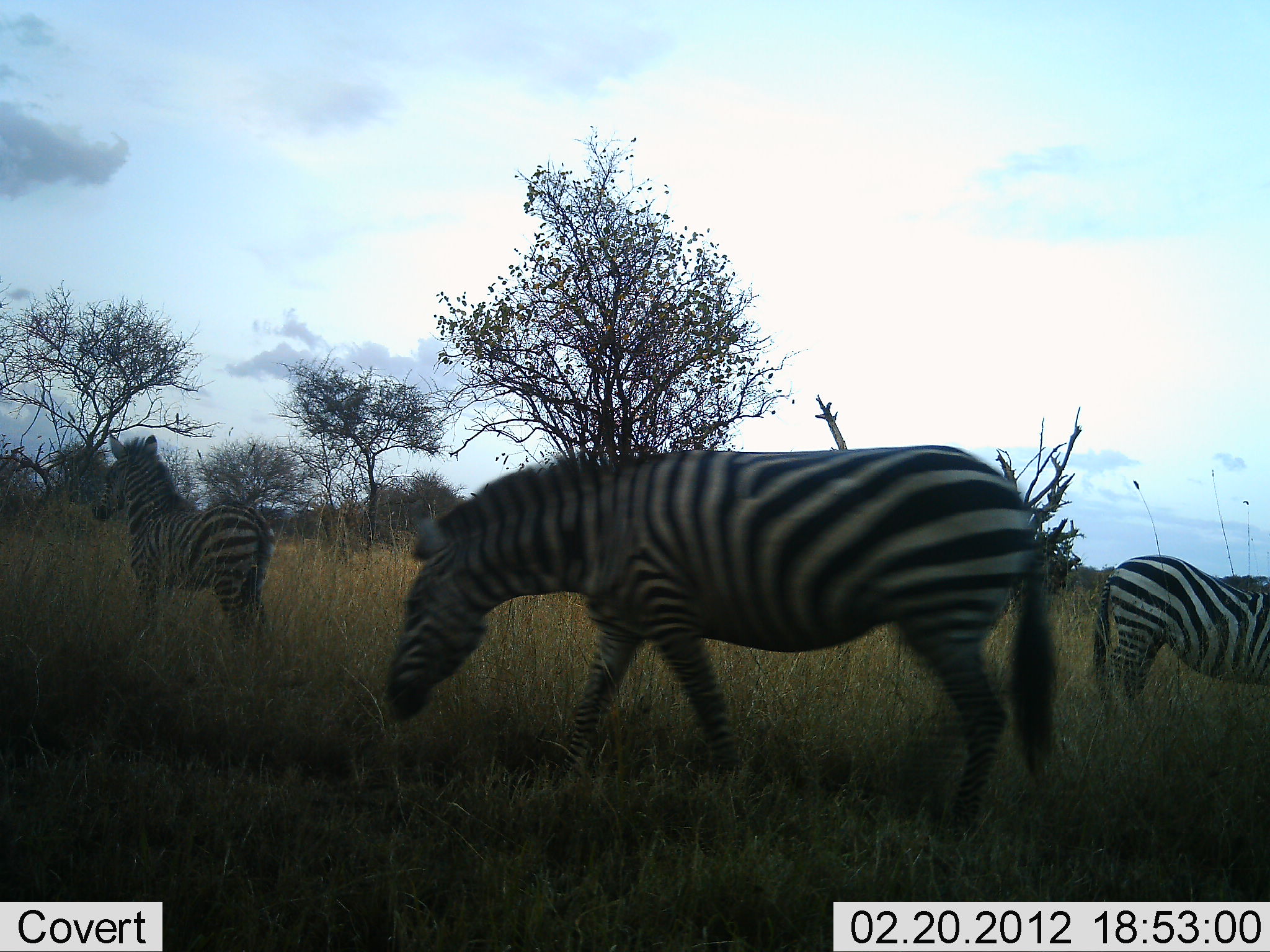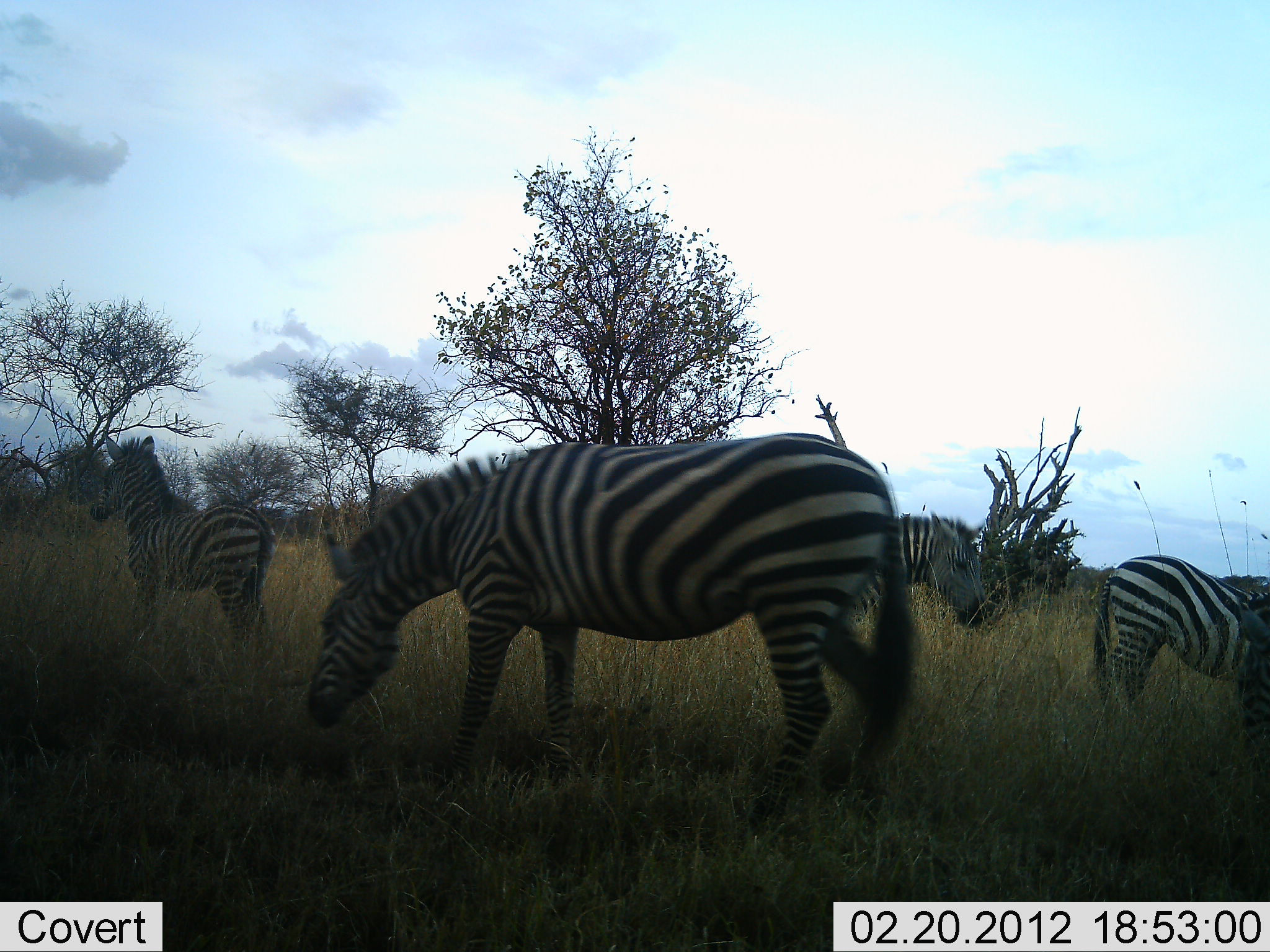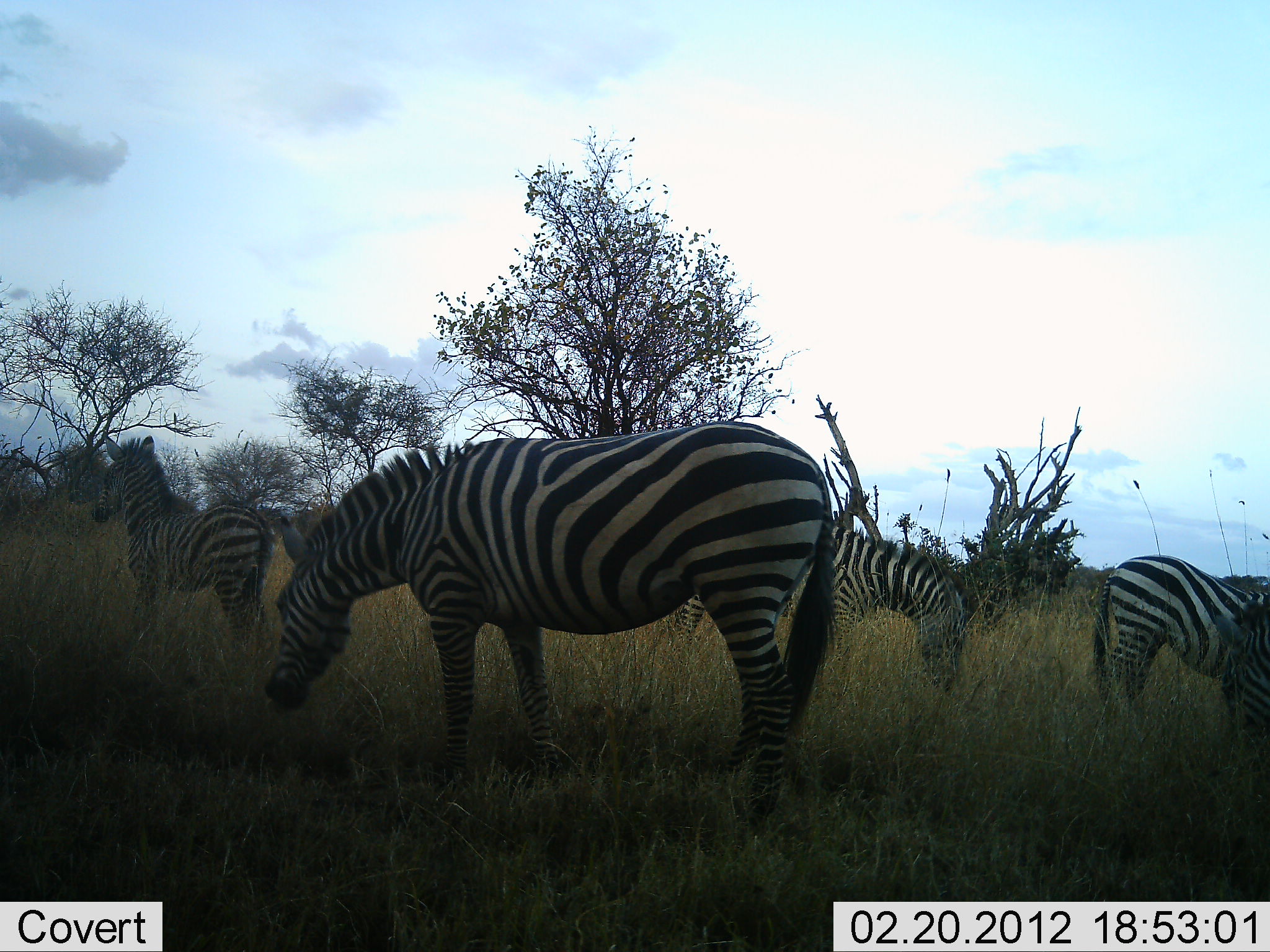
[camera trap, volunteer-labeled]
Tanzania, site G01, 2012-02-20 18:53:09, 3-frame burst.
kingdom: Animalia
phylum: Chordata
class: Mammalia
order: Perissodactyla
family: Equidae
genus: Equus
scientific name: Equus quagga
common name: plains zebra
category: zebra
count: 5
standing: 71%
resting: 0%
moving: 50%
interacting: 0%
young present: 21%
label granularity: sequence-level